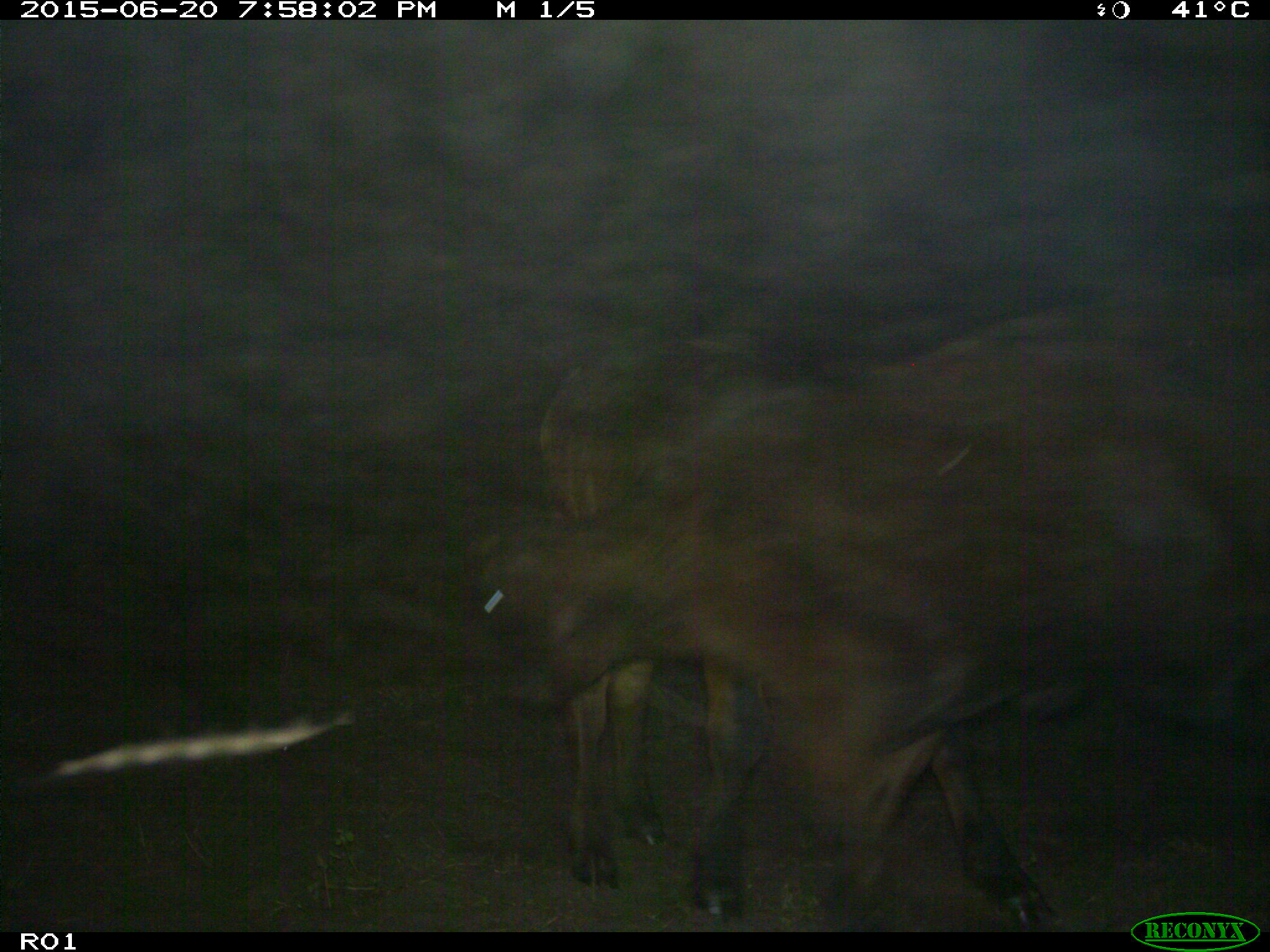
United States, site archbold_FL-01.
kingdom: Animalia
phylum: Chordata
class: Mammalia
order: Artiodactyla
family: Bovidae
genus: Bos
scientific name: Bos taurus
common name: domestic cow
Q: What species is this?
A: Bos taurus (domestic cow).